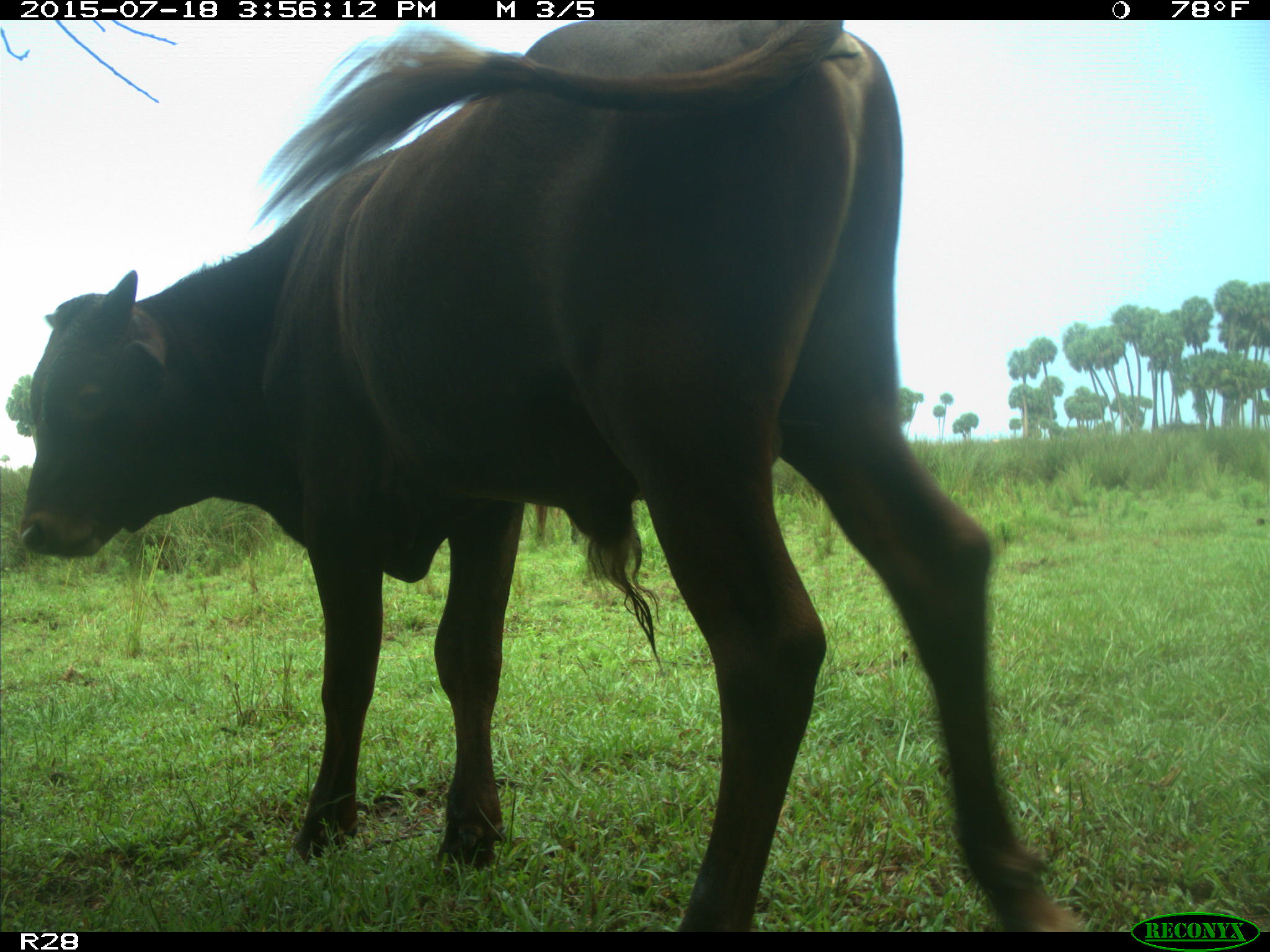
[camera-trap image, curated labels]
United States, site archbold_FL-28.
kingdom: Animalia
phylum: Chordata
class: Mammalia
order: Artiodactyla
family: Bovidae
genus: Bos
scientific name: Bos taurus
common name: domestic cow